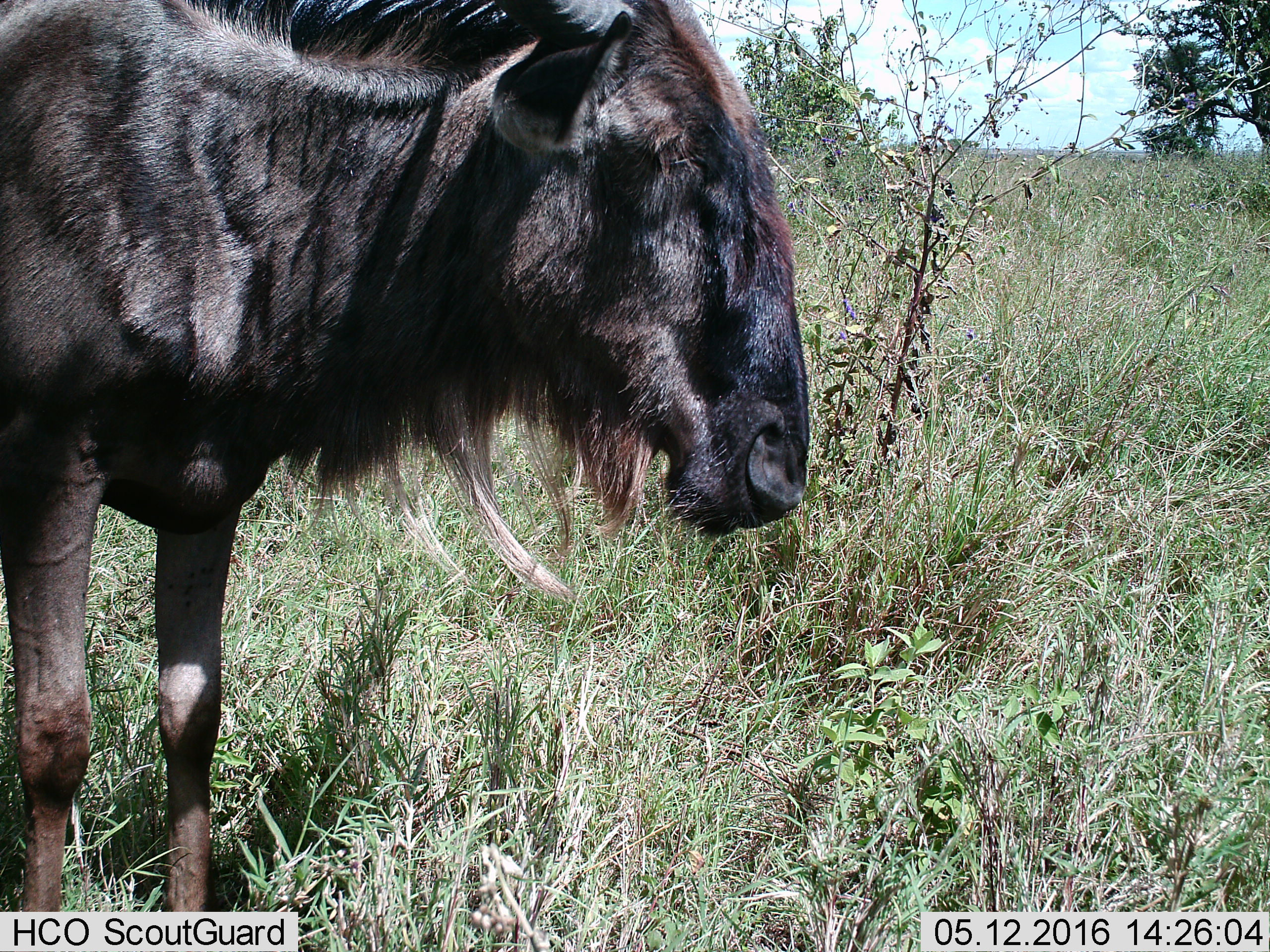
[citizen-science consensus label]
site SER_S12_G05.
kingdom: Animalia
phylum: Chordata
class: Mammalia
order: Artiodactyla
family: Bovidae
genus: Connochaetes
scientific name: Connochaetes taurinus taurinus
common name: blue wildebeest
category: wildebeestblue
Wildebeestblue (blue wildebeest) (Connochaetes taurinus taurinus), count 1. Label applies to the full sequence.